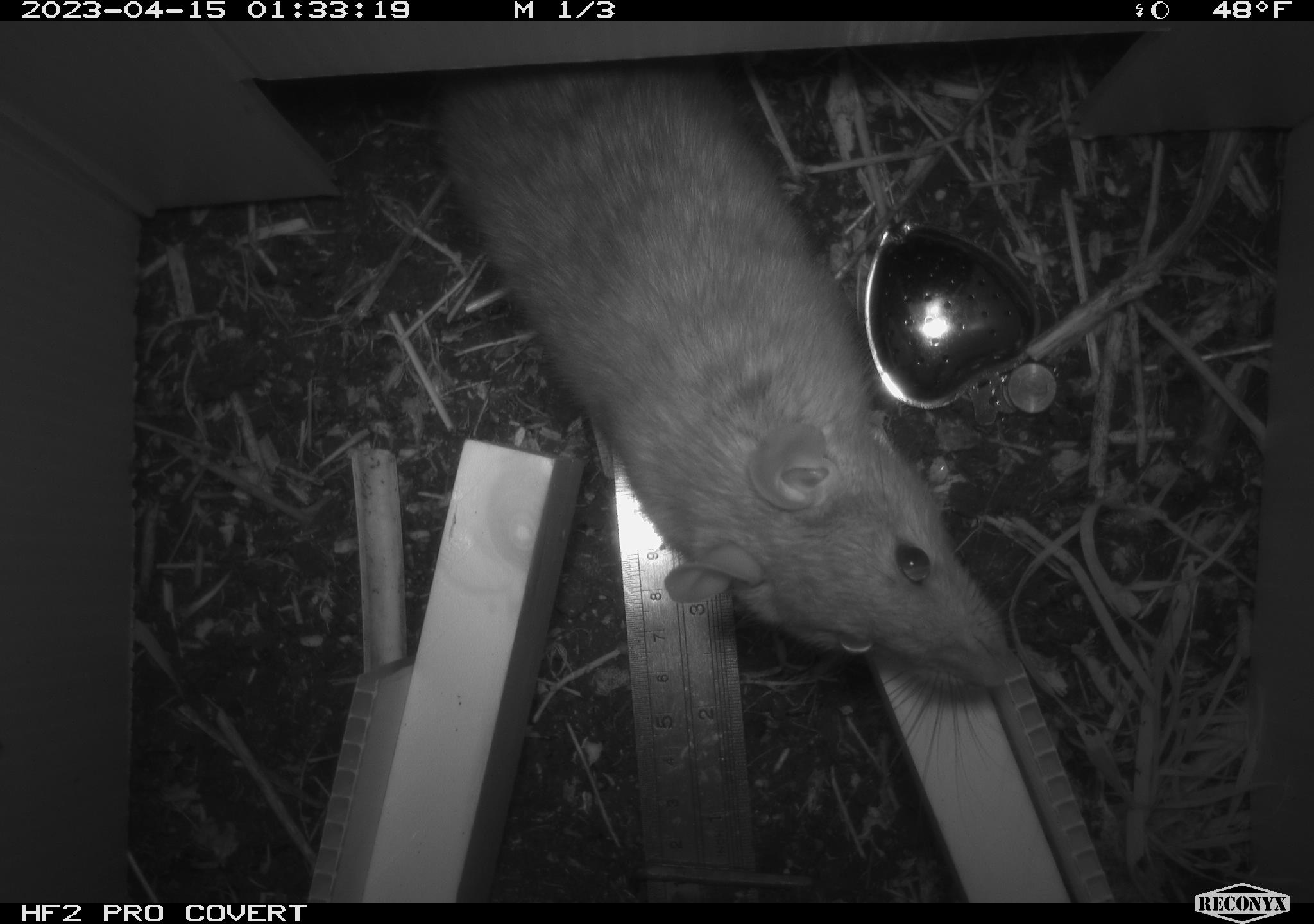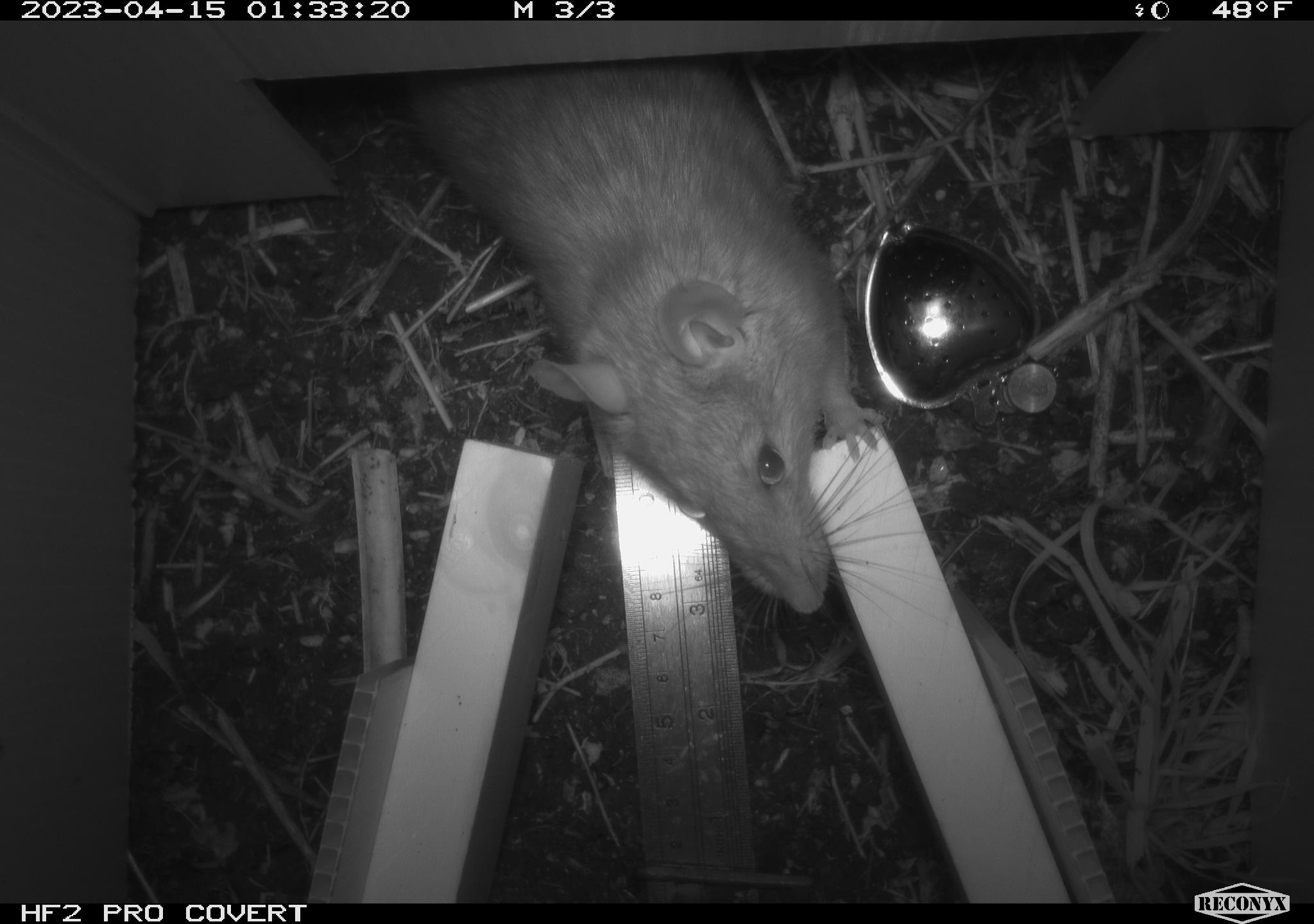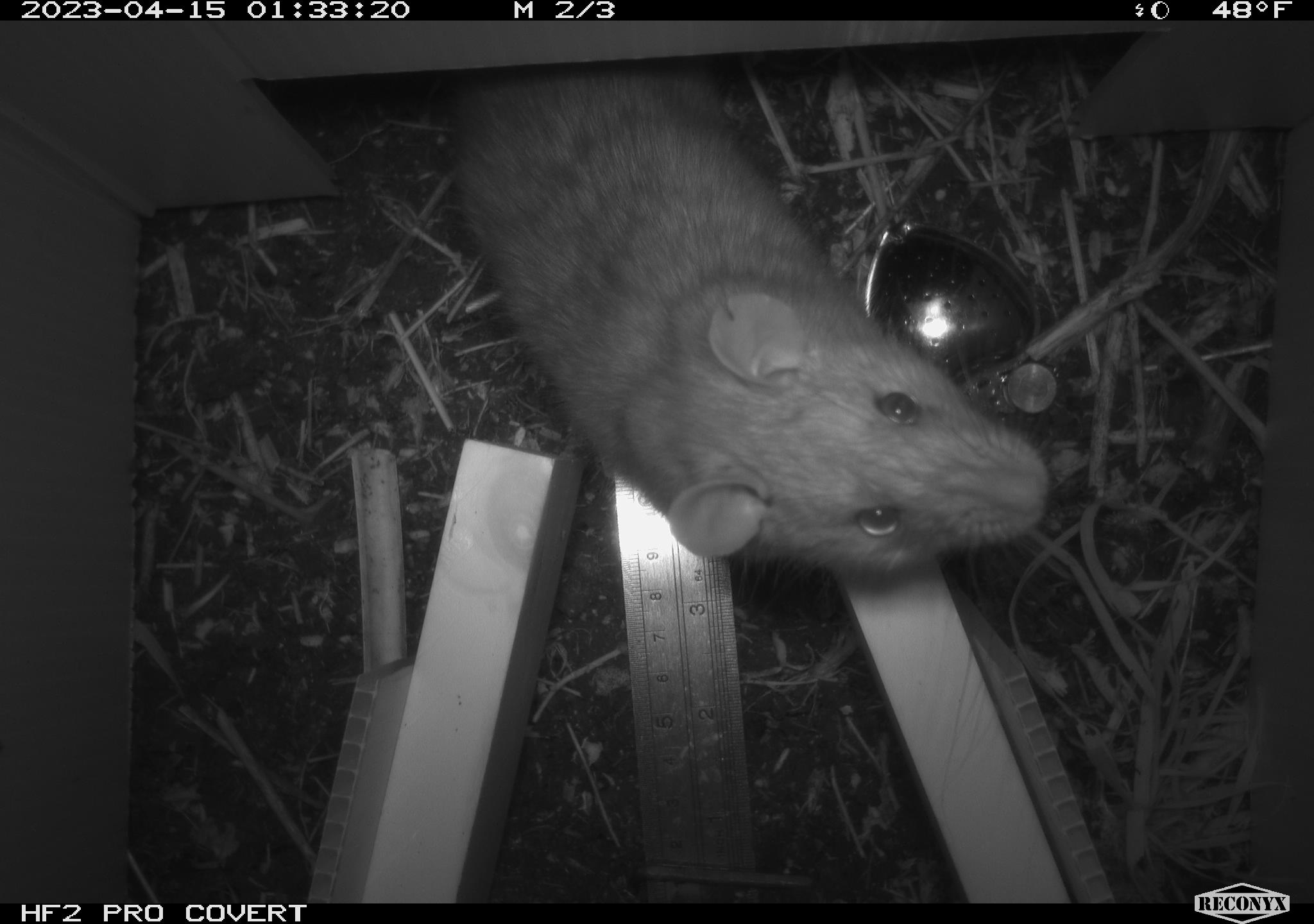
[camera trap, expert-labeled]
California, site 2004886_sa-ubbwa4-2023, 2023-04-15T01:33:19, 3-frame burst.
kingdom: Animalia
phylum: Chordata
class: Mammalia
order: Rodentia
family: Muridae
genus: Rattus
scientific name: Rattus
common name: rat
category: rattus species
Rattus species (rat) (Rattus).